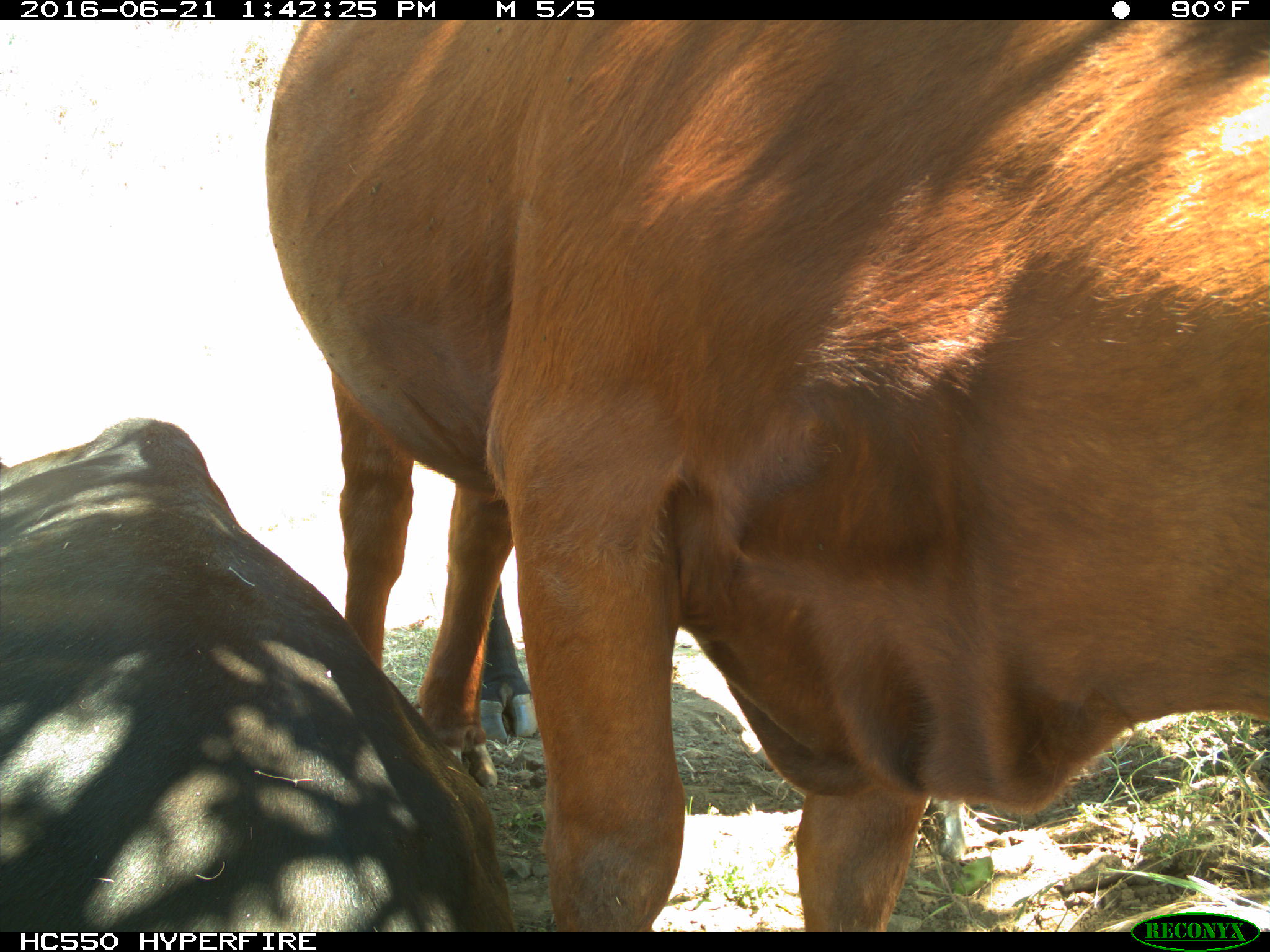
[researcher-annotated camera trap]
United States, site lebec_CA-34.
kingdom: Animalia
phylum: Chordata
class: Mammalia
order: Artiodactyla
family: Bovidae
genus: Bos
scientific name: Bos taurus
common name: domestic cow